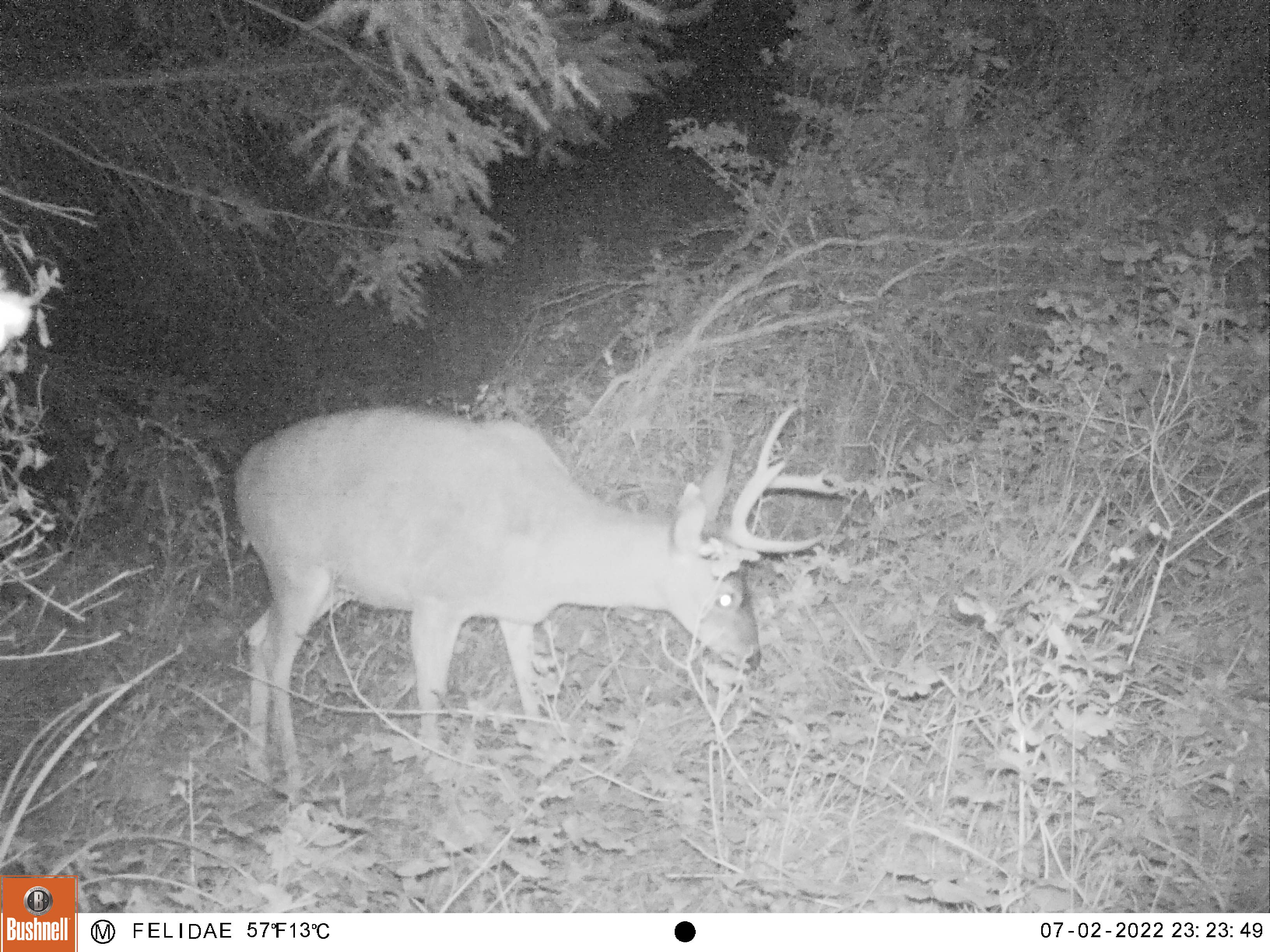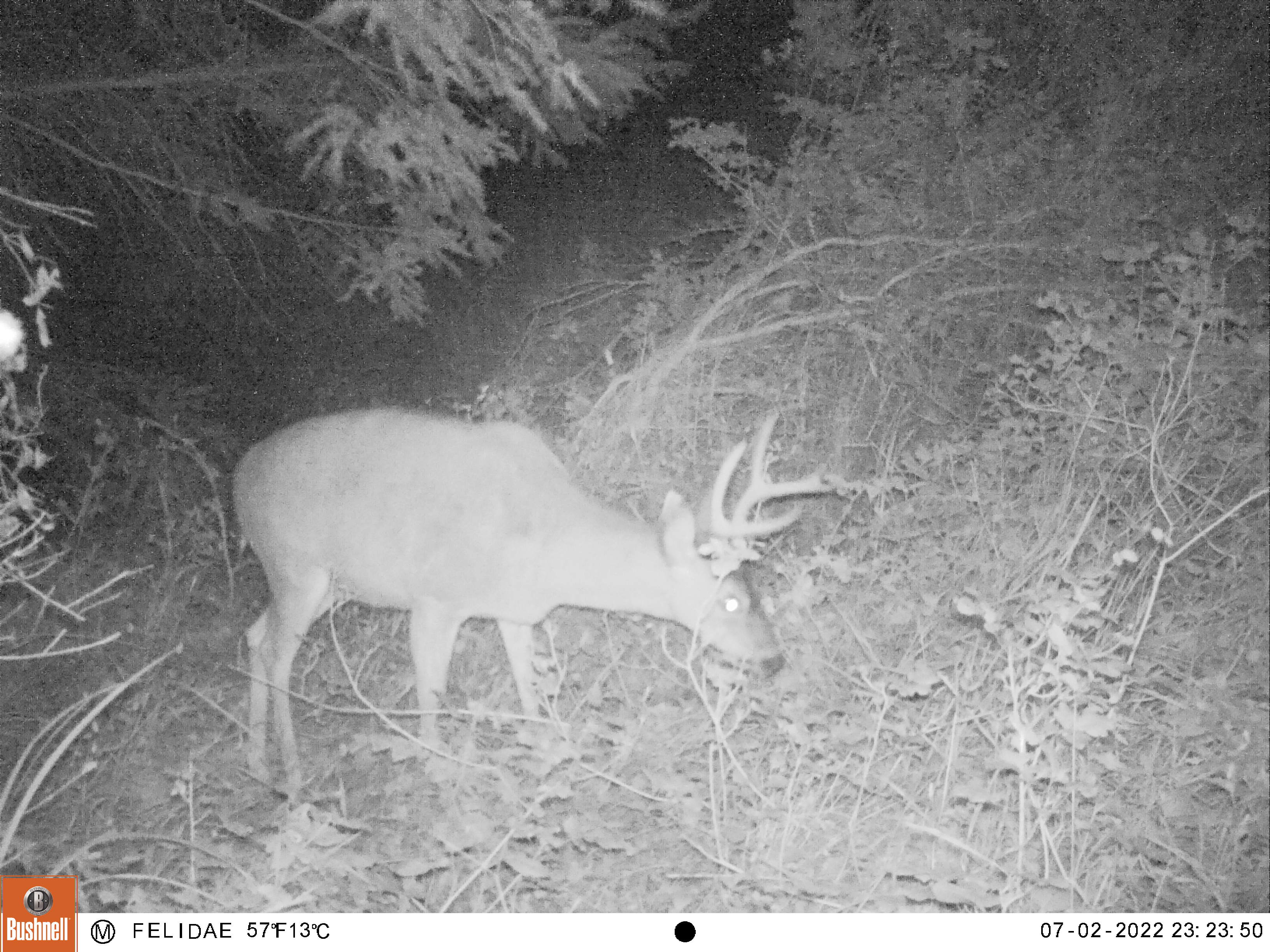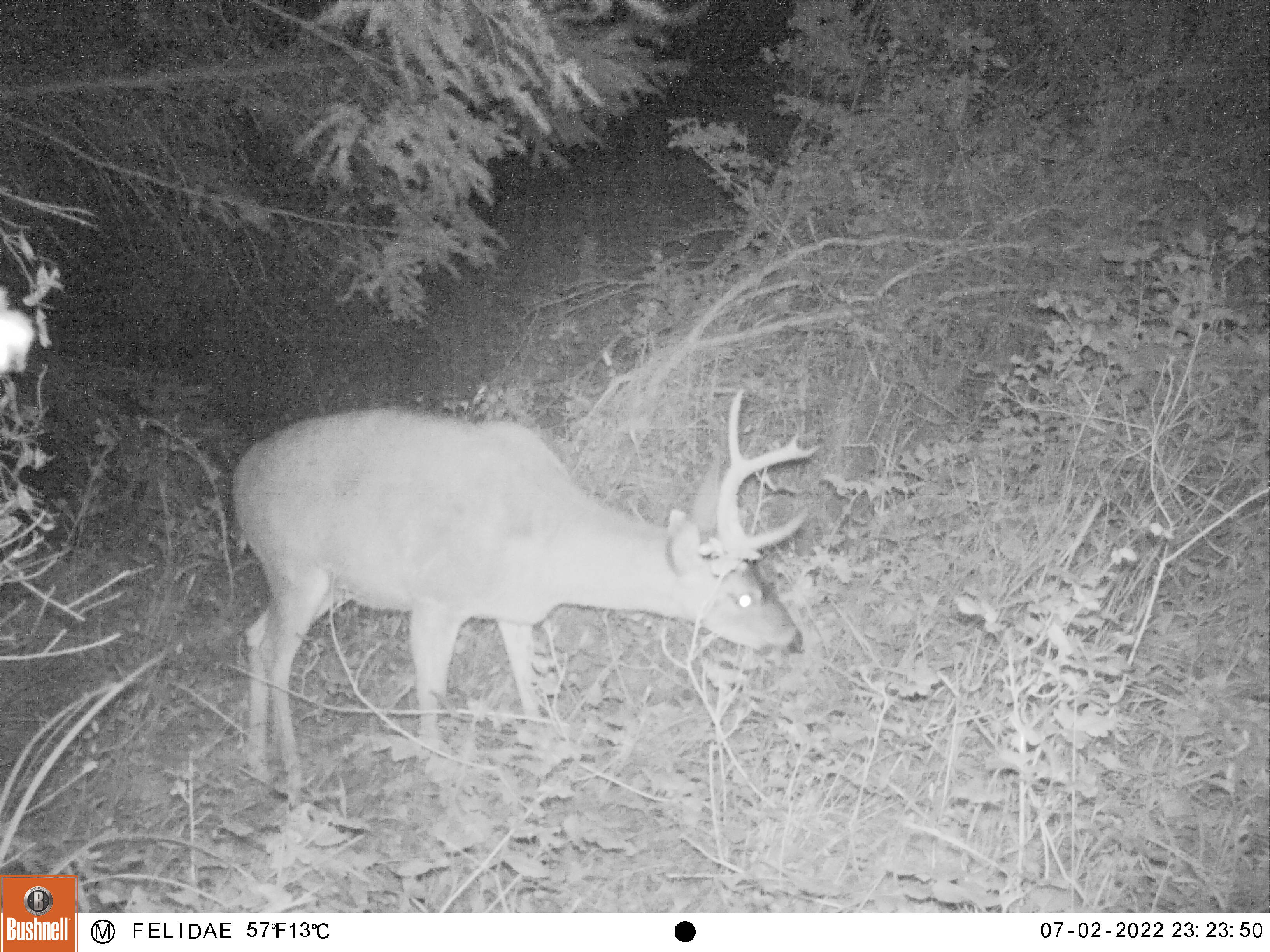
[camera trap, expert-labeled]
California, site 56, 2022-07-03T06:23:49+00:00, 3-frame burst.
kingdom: Animalia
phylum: Chordata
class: Mammalia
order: Artiodactyla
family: Cervidae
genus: Odocoileus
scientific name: Odocoileus hemionus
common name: mule deer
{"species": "mule deer (Odocoileus hemionus)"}